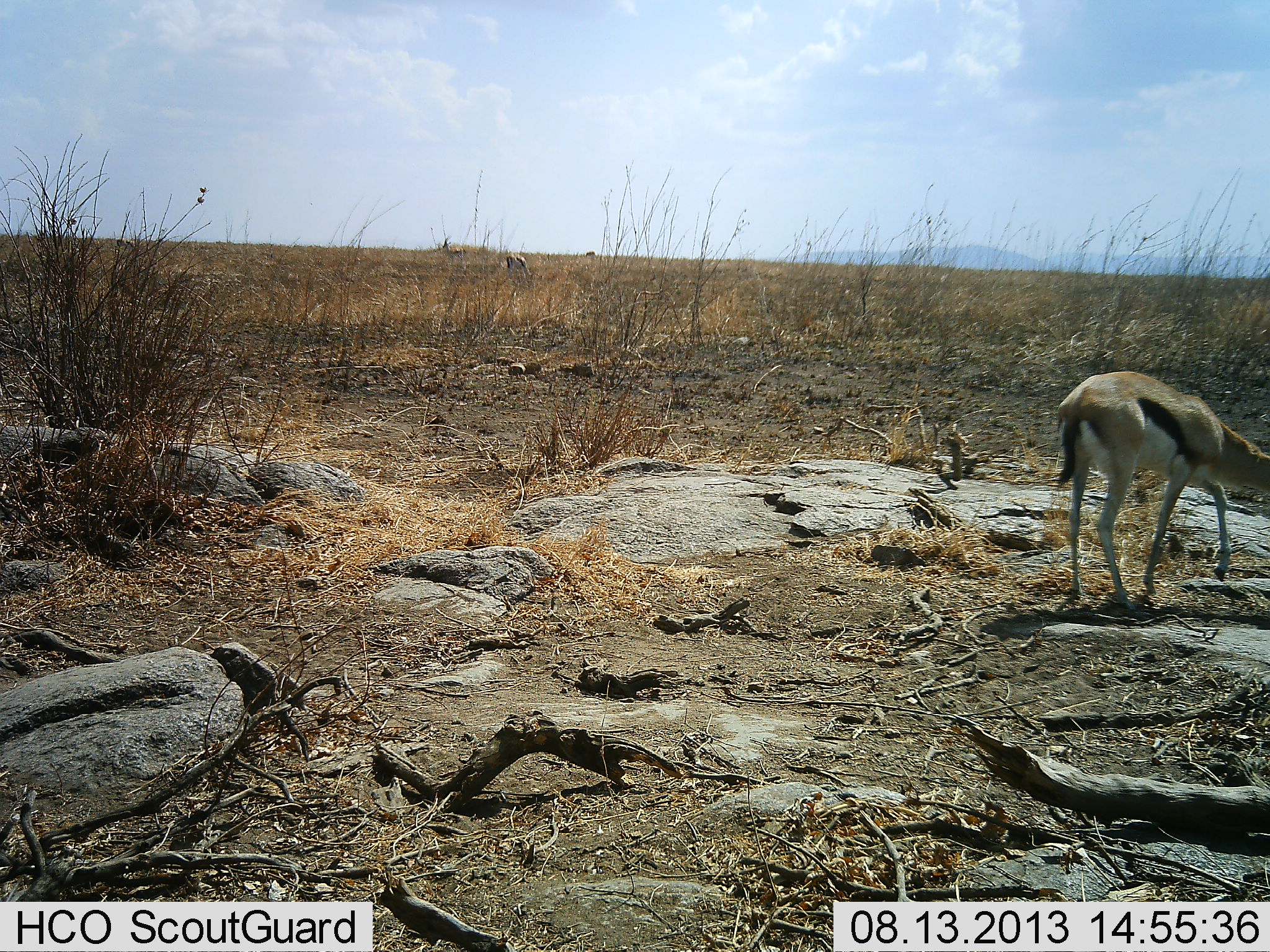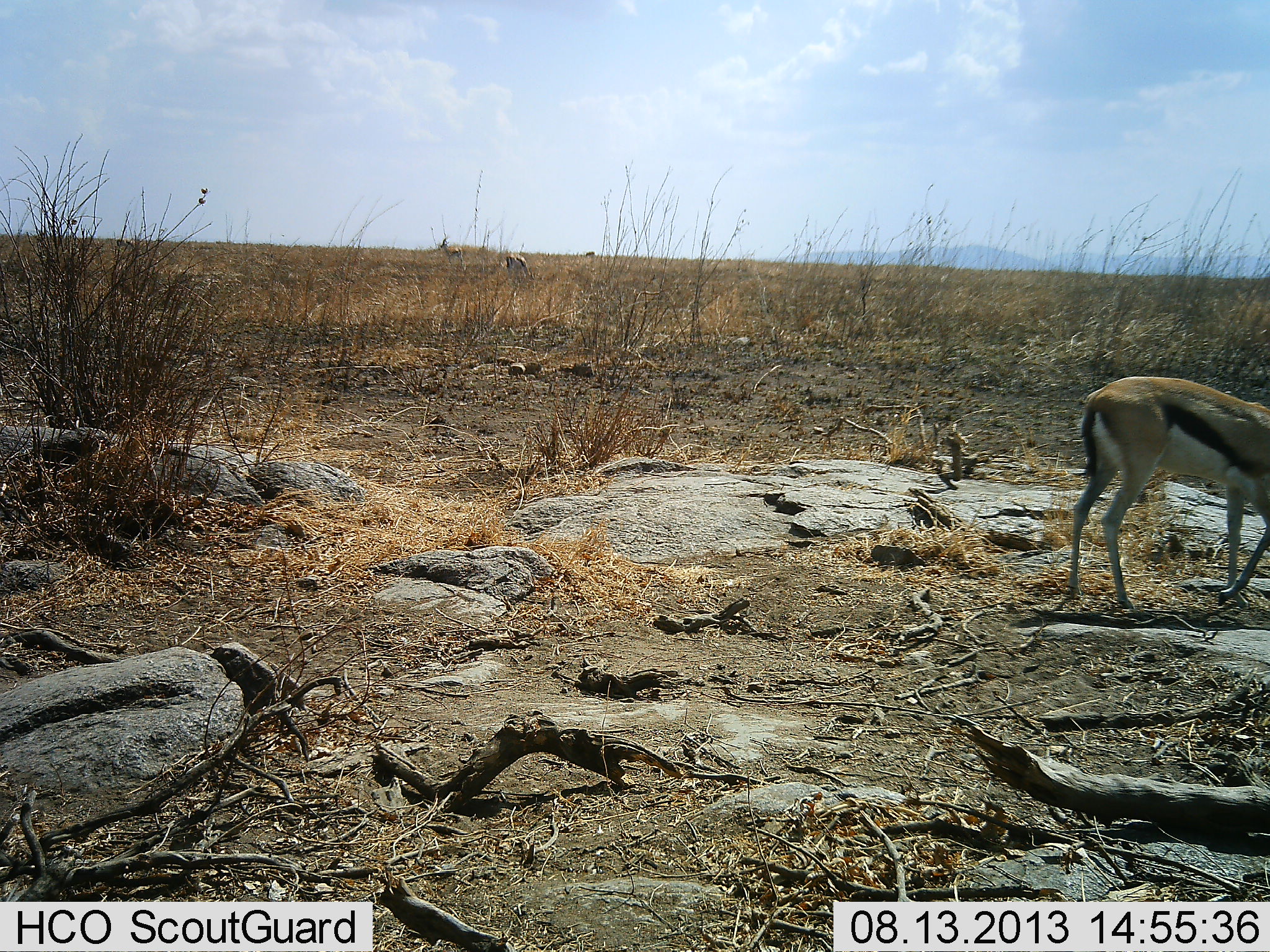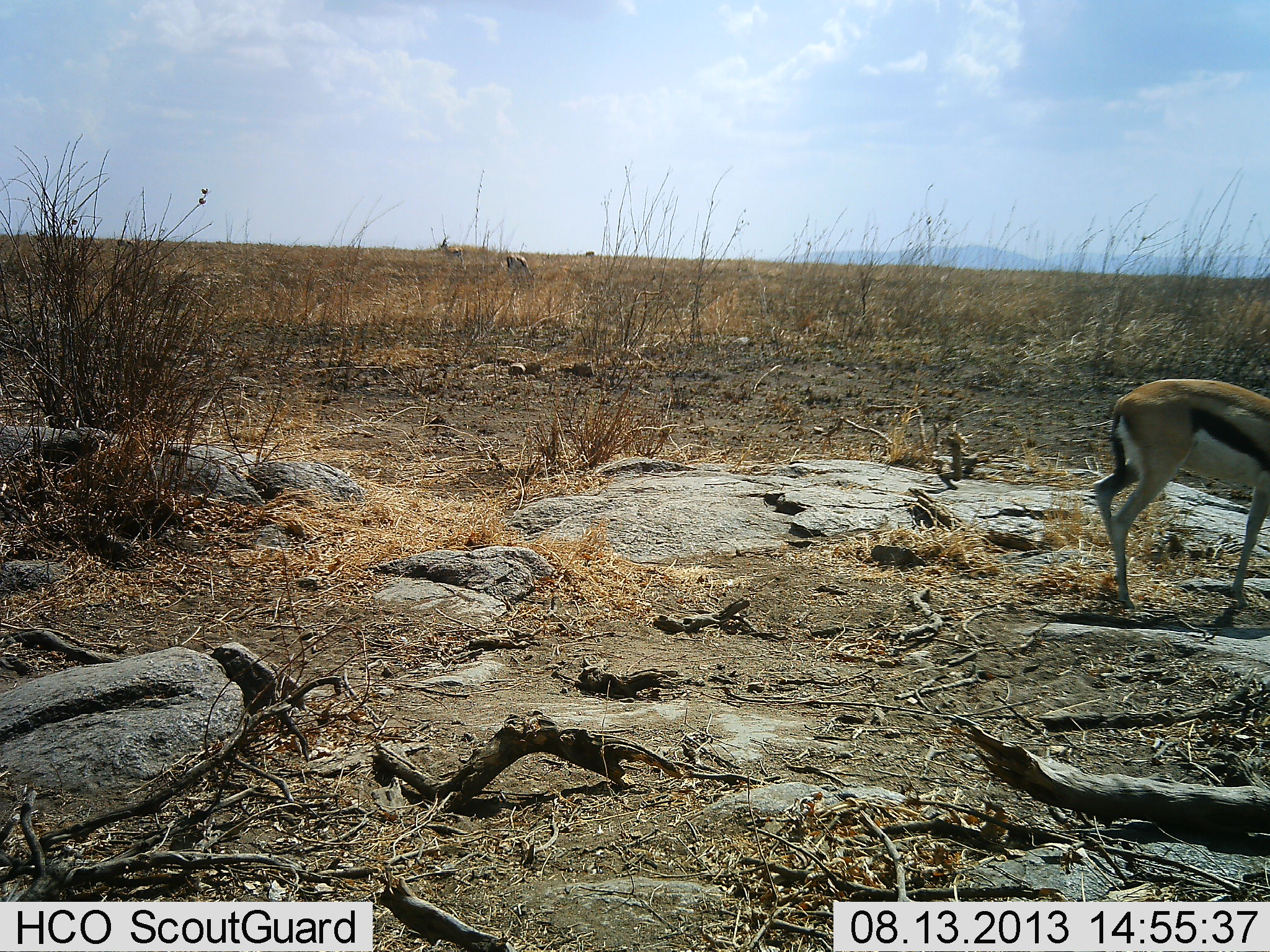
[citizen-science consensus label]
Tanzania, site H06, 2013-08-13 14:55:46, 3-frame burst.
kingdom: Animalia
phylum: Chordata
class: Mammalia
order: Artiodactyla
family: Bovidae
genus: Eudorcas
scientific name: Eudorcas thomsonii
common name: thomson's gazelle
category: gazellethomsons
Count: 3.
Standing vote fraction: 50%.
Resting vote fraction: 0%.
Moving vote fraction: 50%.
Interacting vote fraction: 0%.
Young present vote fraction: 0%.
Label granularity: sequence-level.